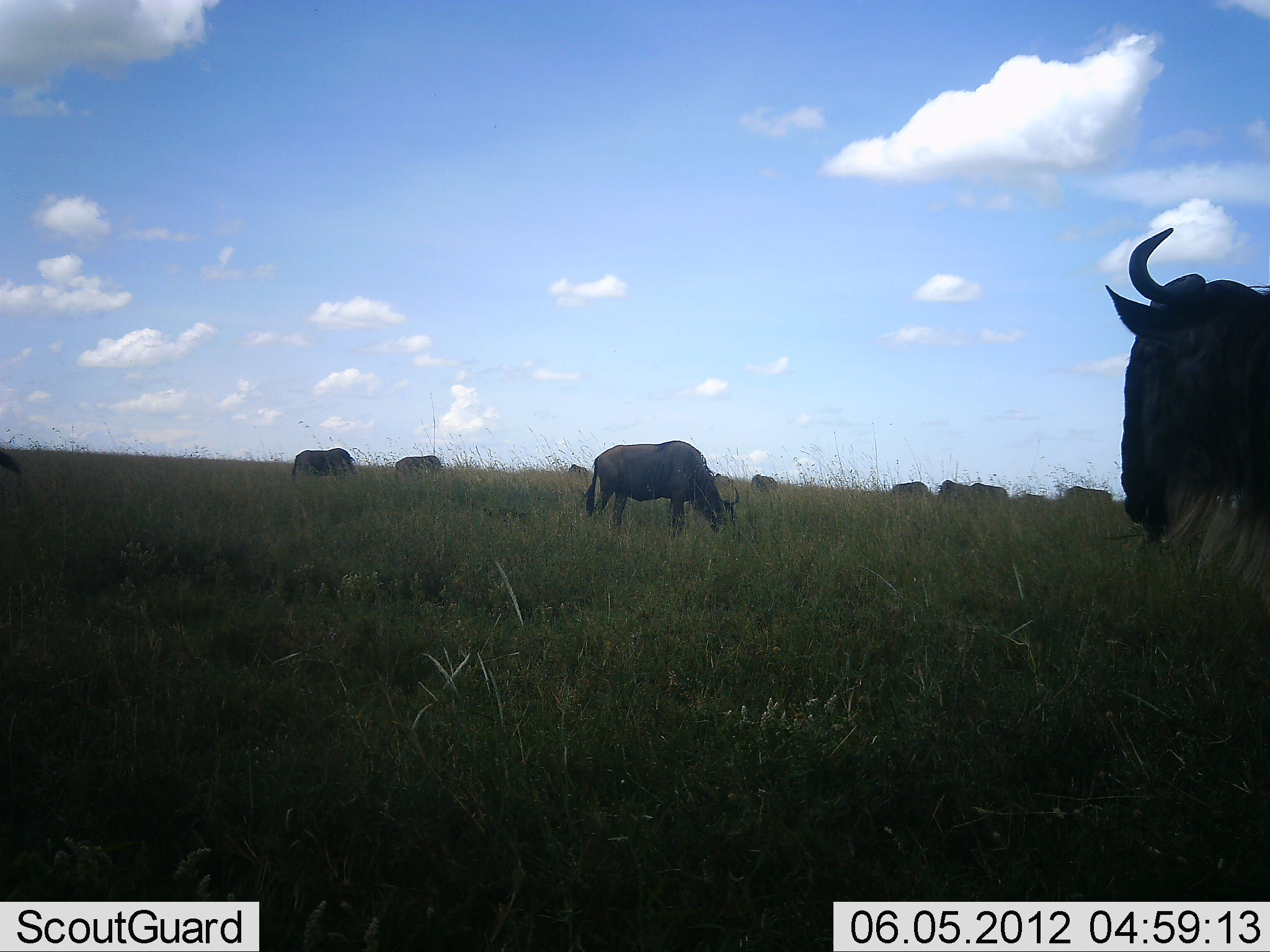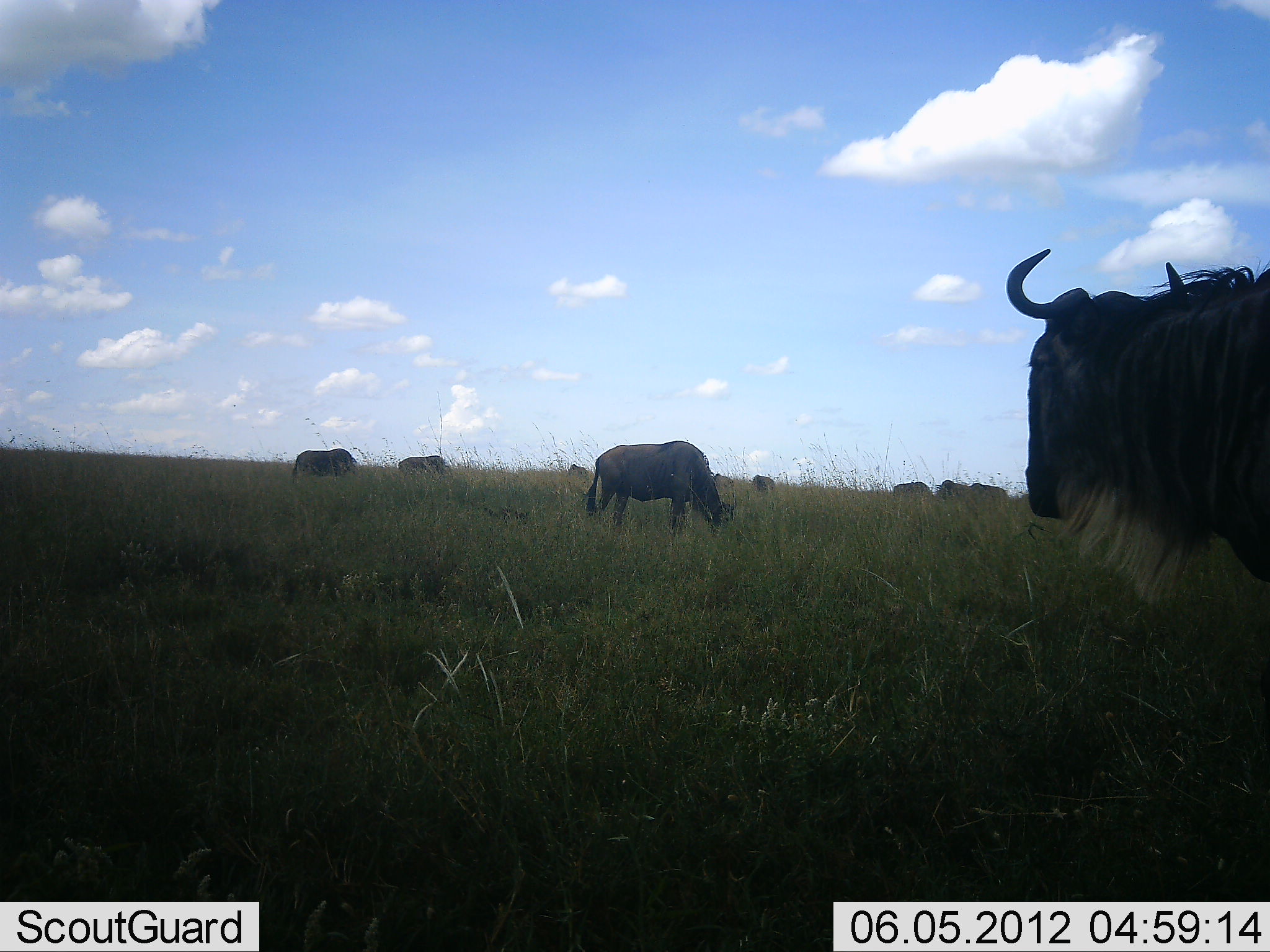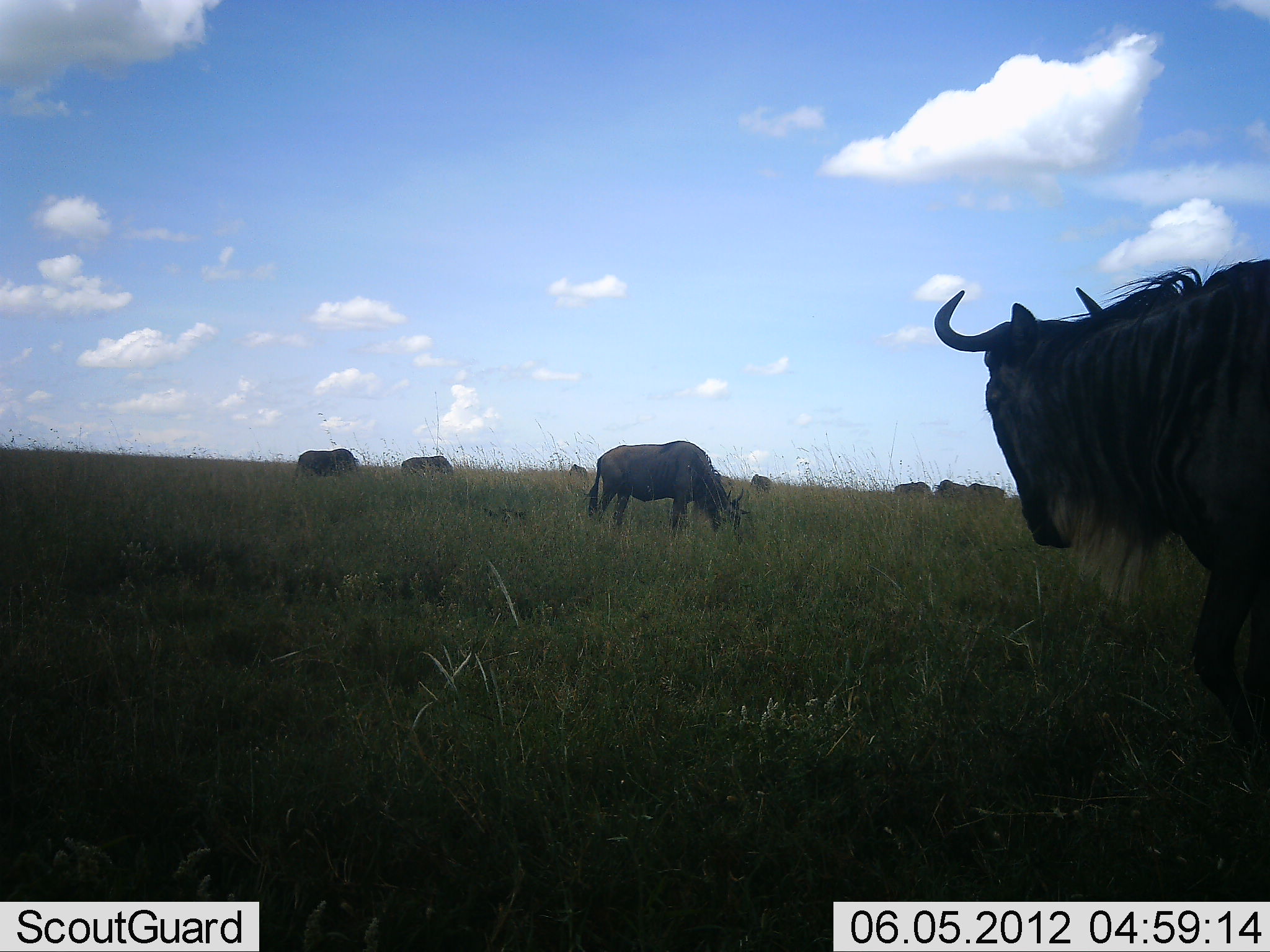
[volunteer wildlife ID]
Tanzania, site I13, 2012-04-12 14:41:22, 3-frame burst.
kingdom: Animalia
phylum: Chordata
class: Mammalia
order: Artiodactyla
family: Bovidae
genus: Connochaetes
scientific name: Connochaetes taurinus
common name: blue wildebeest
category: wildebeest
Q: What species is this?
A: Wildebeest (blue wildebeest) (Connochaetes taurinus).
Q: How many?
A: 10.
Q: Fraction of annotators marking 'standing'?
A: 65%.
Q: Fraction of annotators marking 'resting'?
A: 0%.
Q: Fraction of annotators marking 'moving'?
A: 48%.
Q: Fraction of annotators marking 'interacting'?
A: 0%.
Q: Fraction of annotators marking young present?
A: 0%.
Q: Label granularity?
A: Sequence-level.